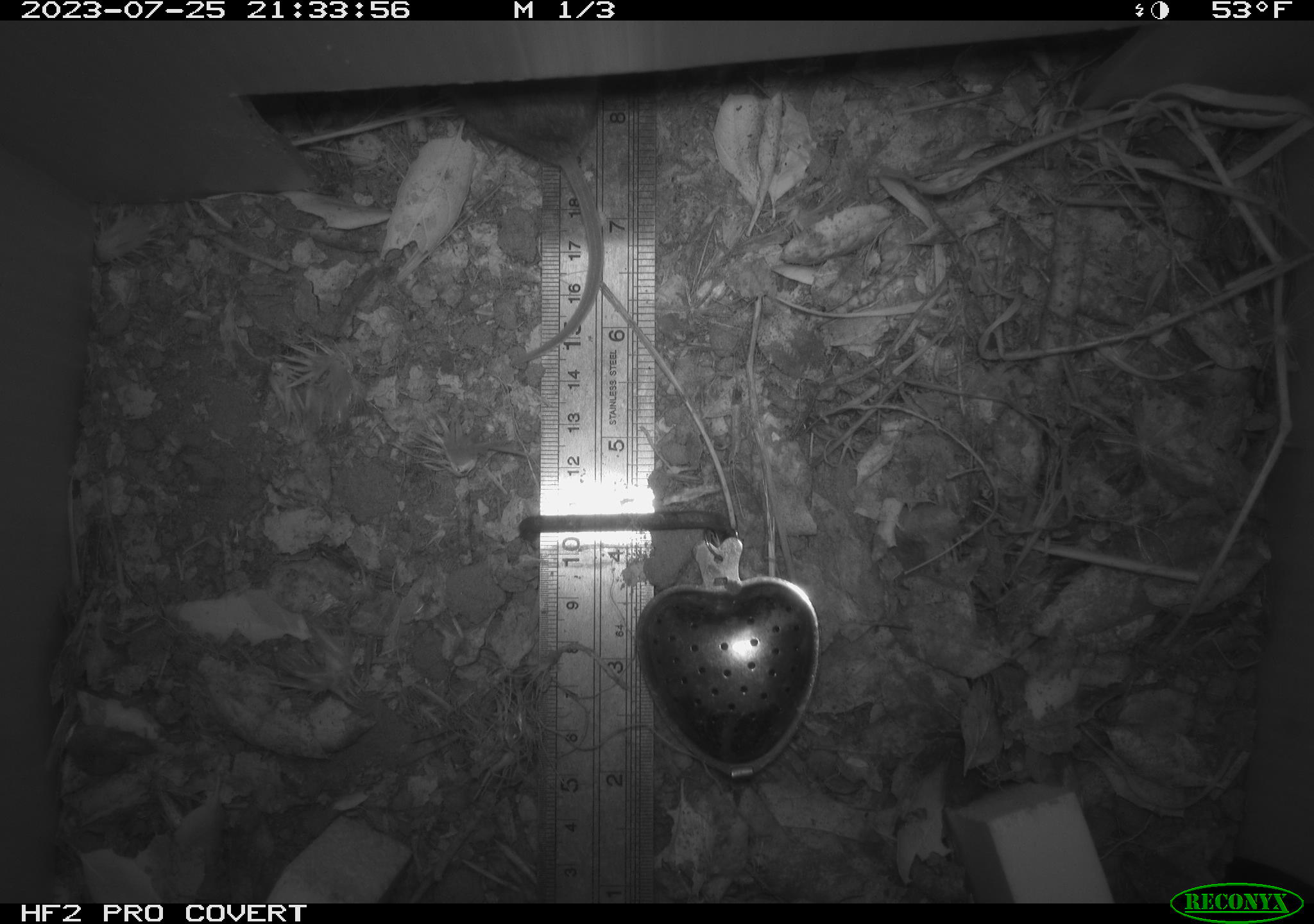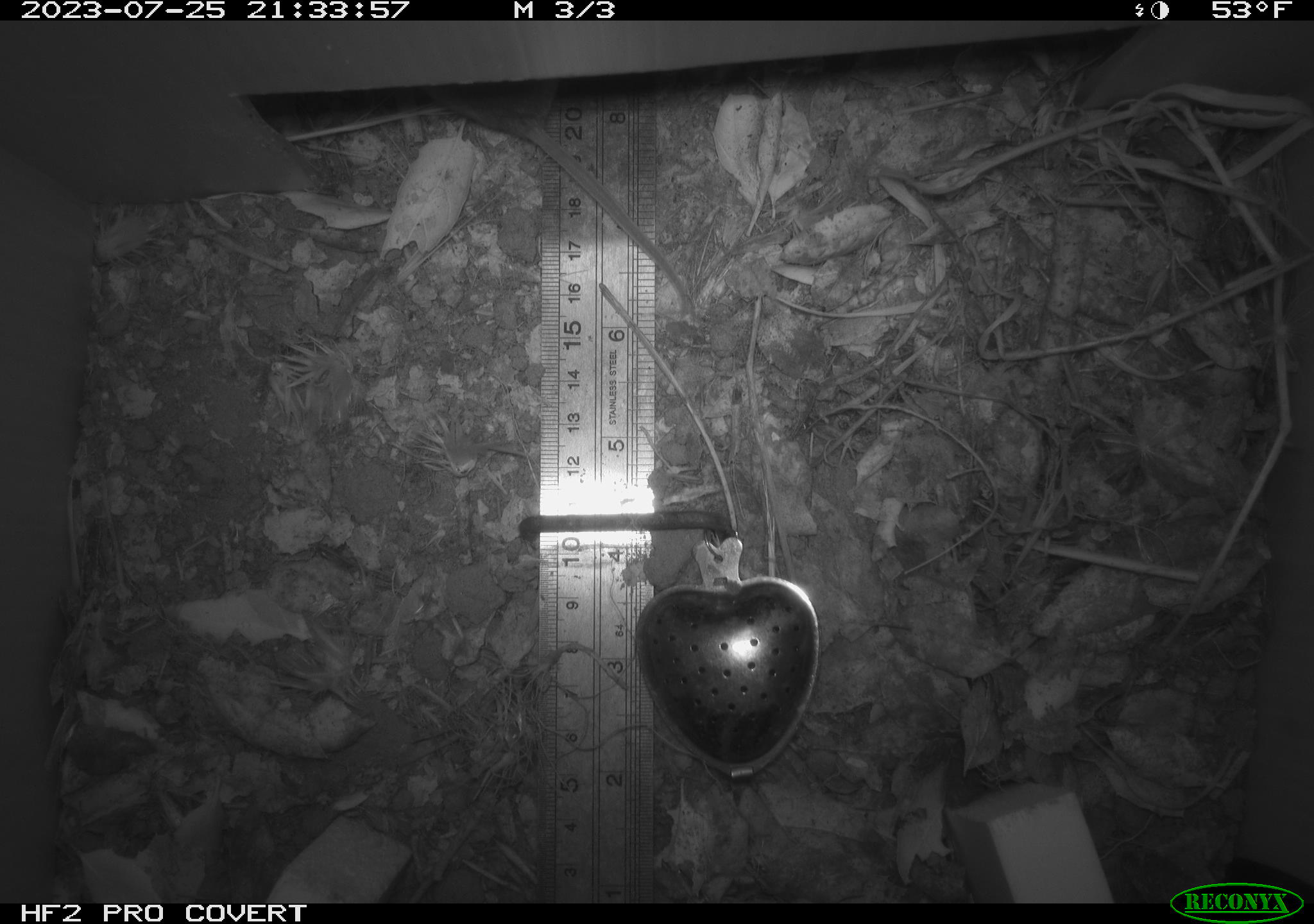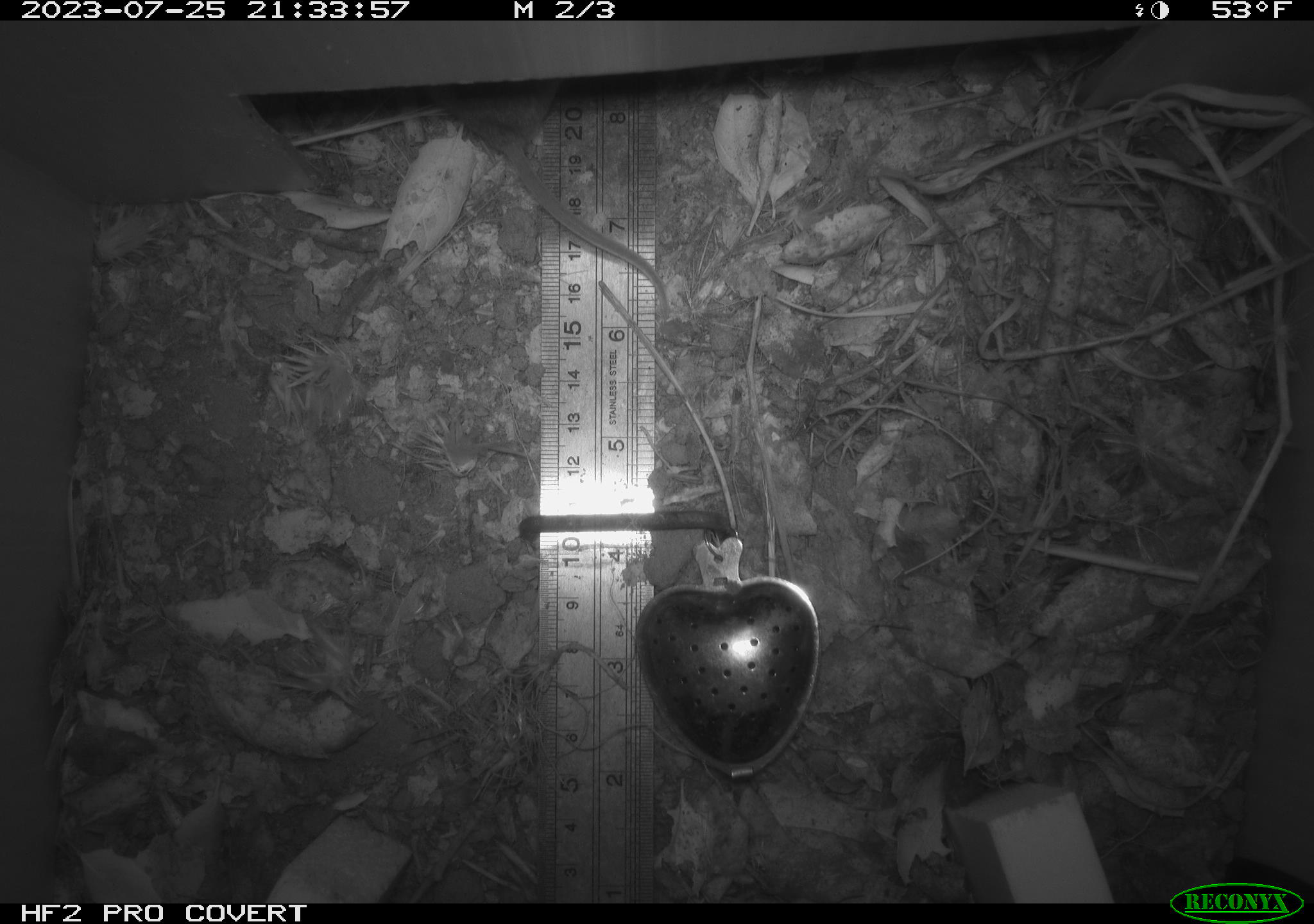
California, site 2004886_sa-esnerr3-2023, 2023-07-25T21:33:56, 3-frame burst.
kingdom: Animalia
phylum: Chordata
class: Mammalia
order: Rodentia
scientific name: Rodentia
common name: mouse species